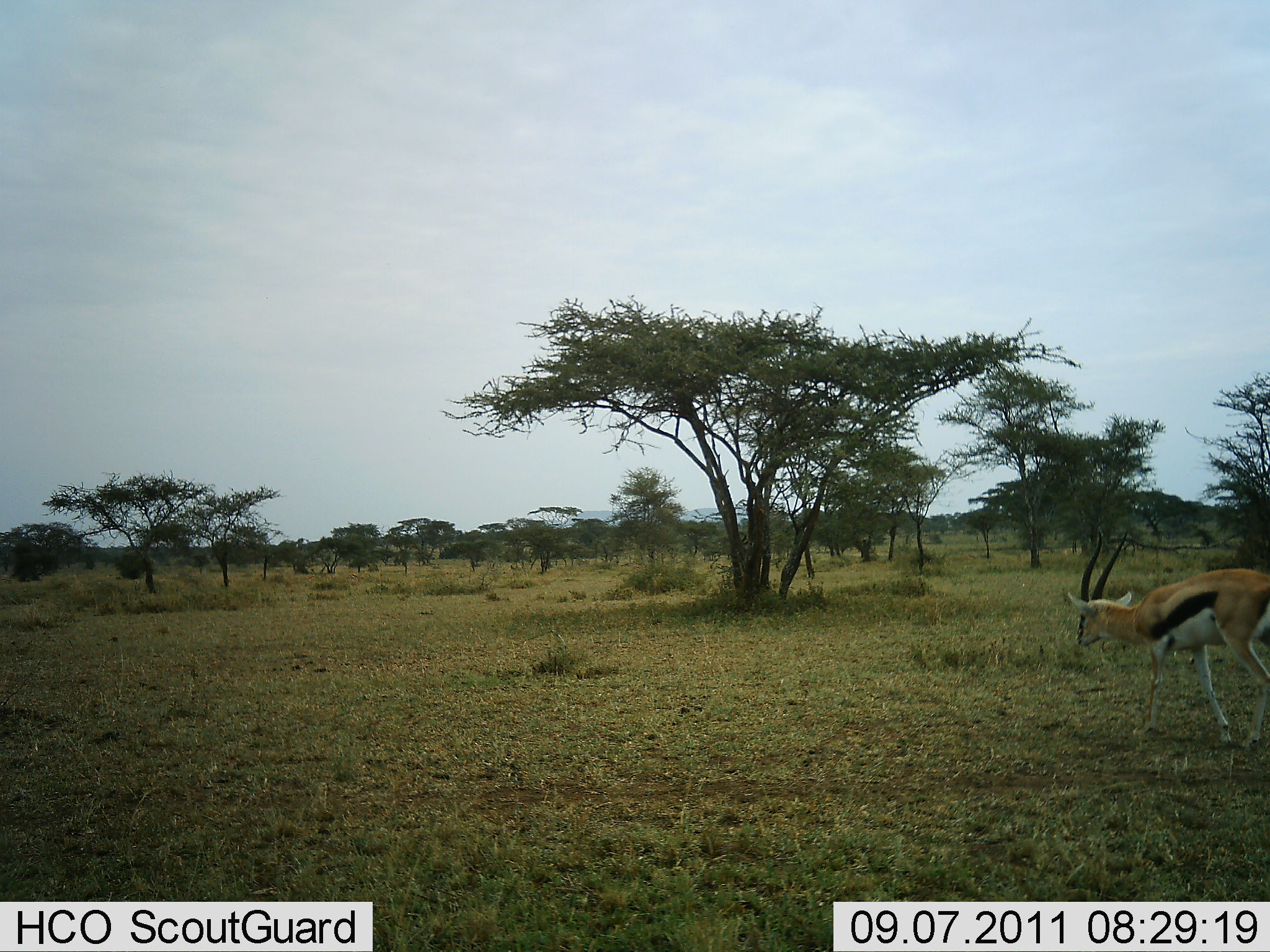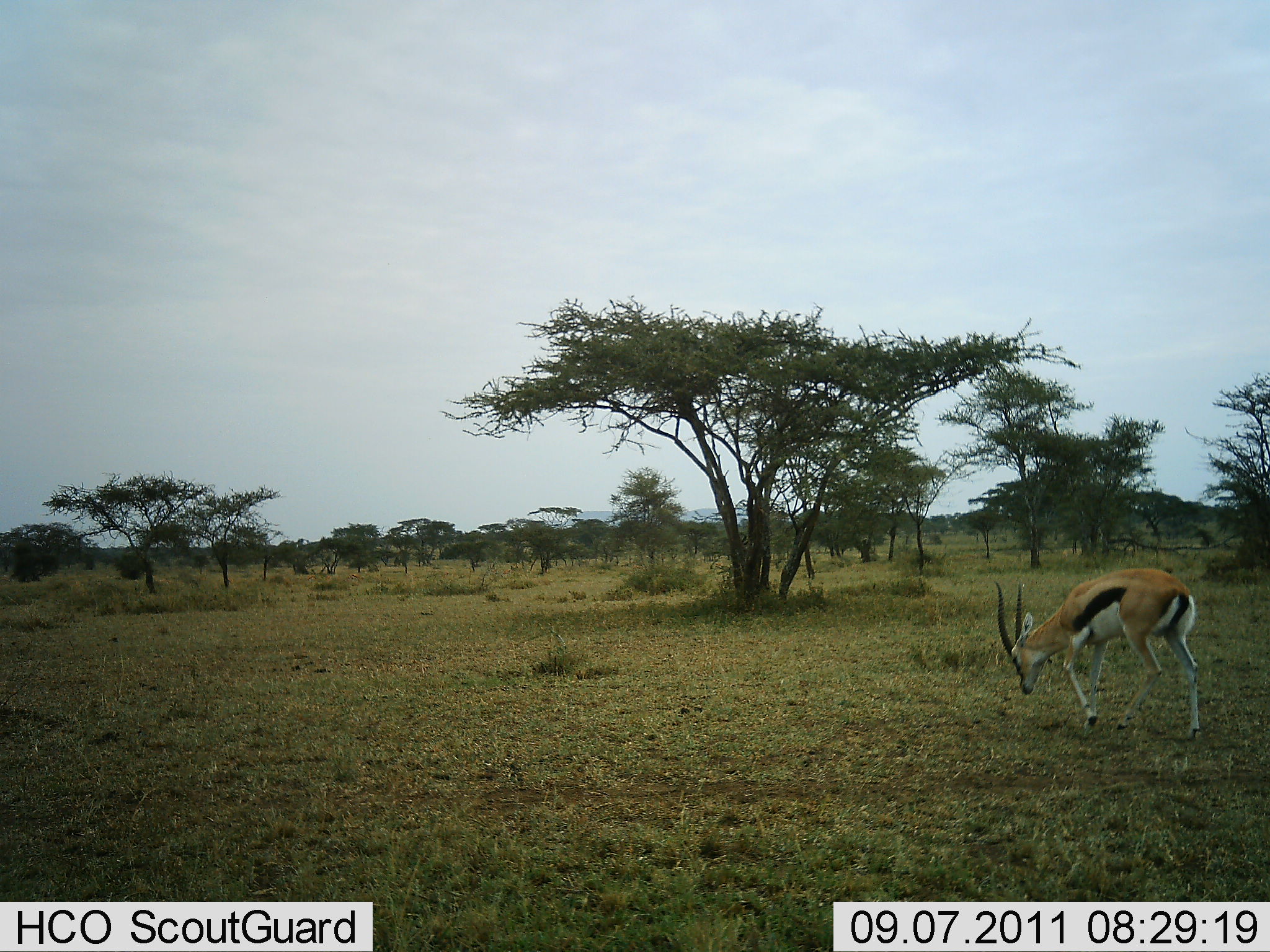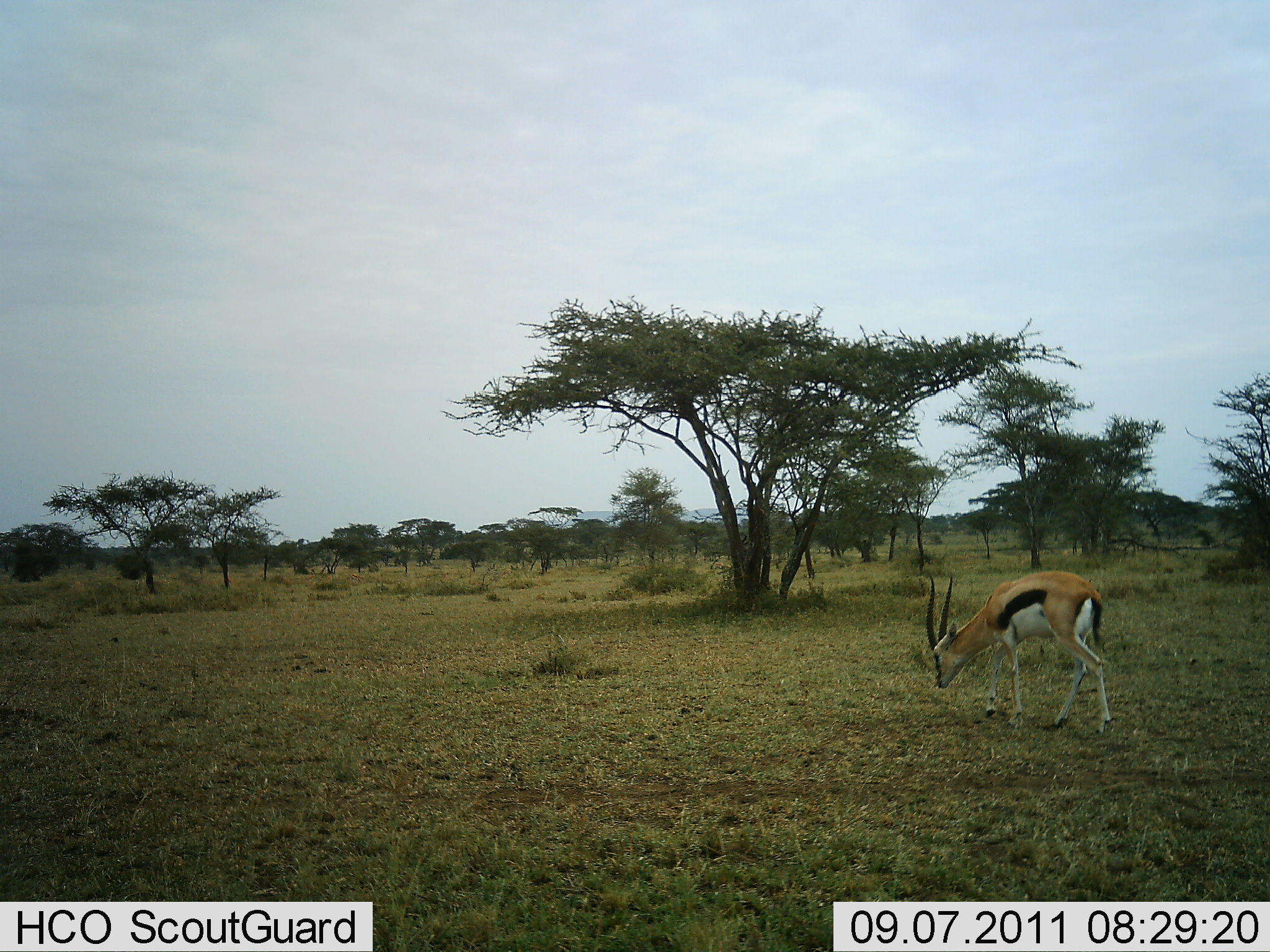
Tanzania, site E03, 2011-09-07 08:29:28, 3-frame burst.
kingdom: Animalia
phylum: Chordata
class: Mammalia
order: Artiodactyla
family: Bovidae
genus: Eudorcas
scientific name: Eudorcas thomsonii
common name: thomson's gazelle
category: gazellethomsons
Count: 1.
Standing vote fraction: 8%.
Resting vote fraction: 0%.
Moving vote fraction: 75%.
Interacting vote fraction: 0%.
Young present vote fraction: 0%.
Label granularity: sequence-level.